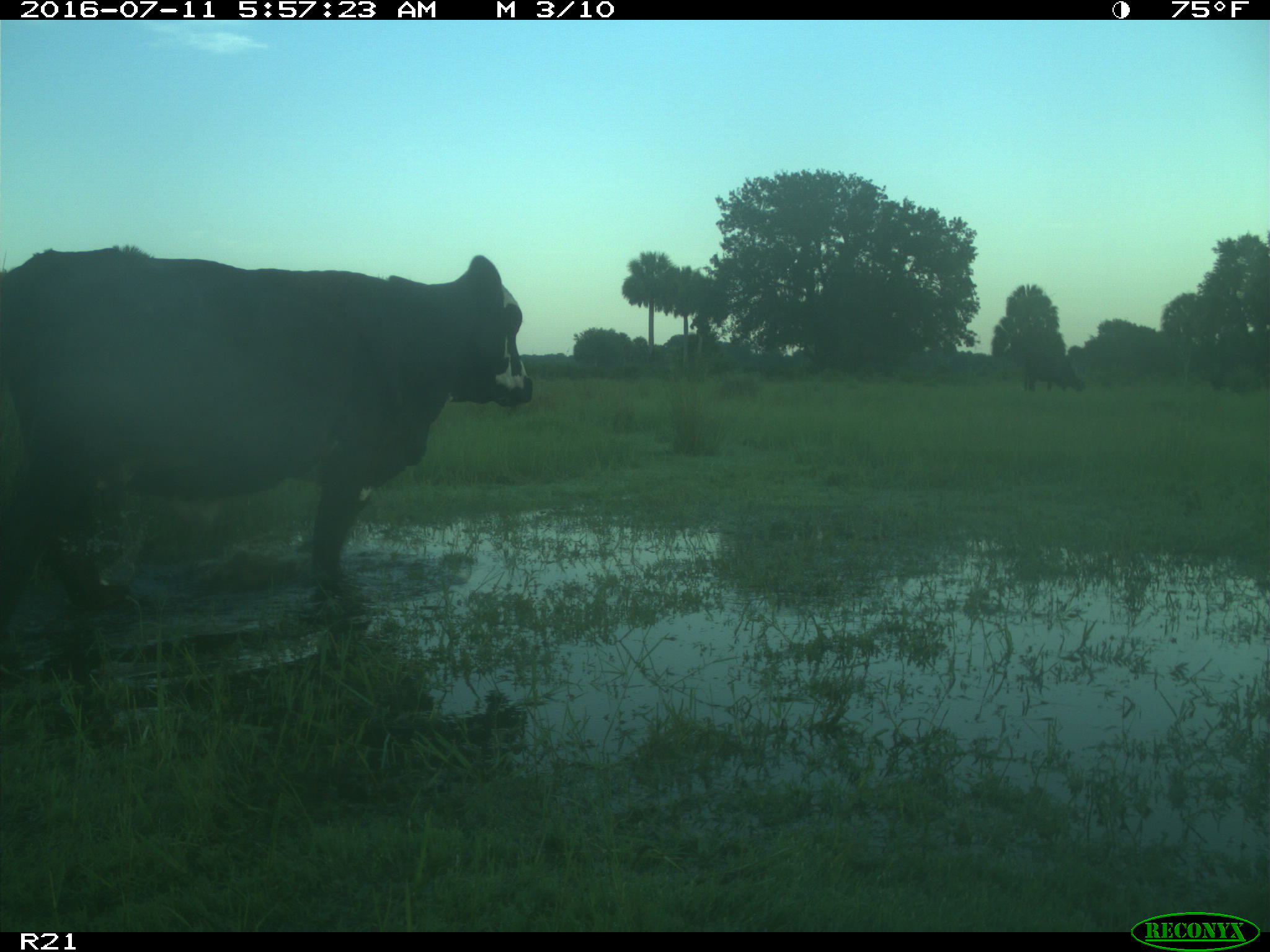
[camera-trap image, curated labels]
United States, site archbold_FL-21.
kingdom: Animalia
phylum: Chordata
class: Mammalia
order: Artiodactyla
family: Bovidae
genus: Bos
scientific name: Bos taurus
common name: domestic cow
Bos taurus (domestic cow).